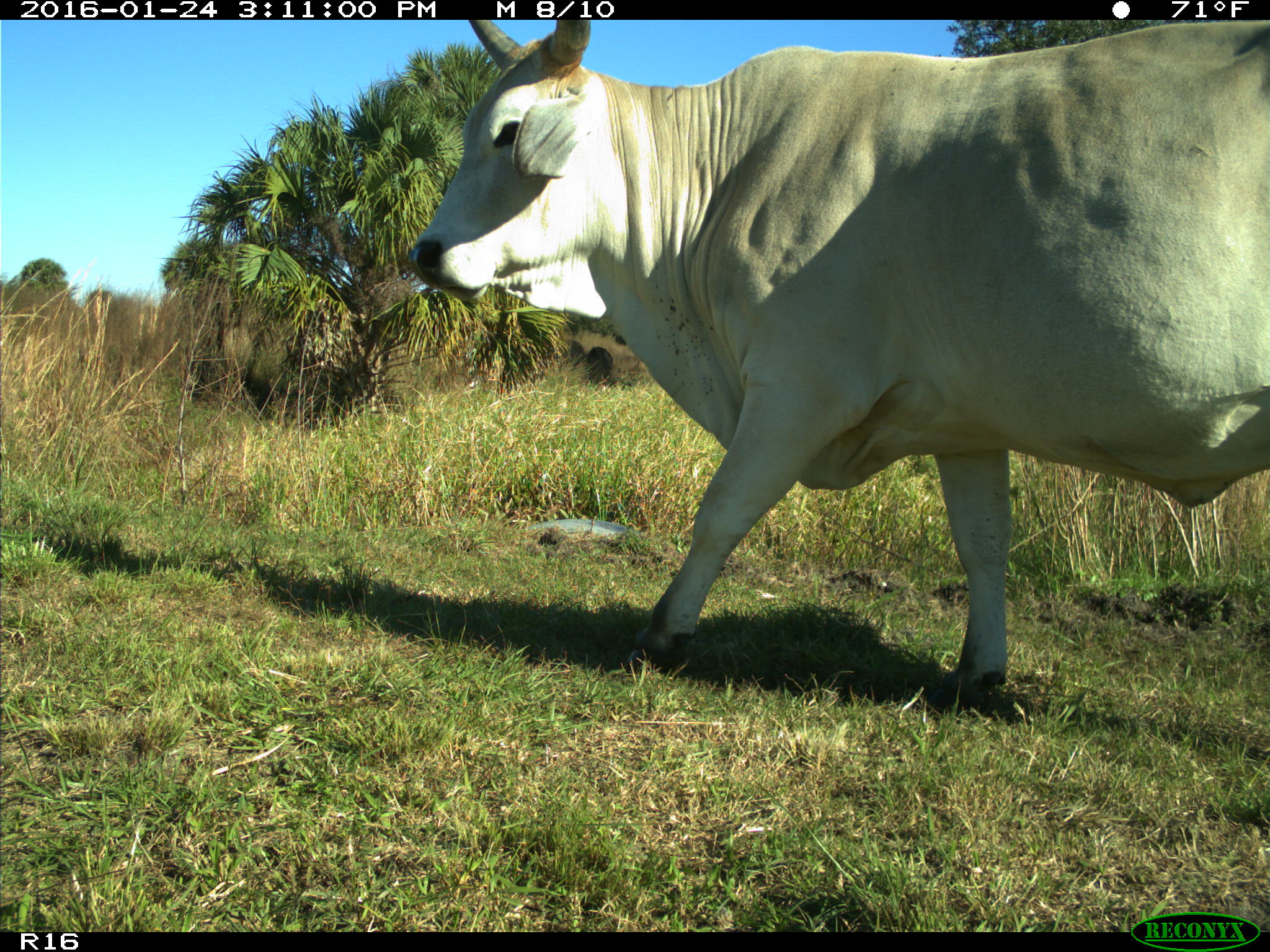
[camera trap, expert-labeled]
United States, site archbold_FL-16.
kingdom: Animalia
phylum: Chordata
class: Mammalia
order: Artiodactyla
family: Bovidae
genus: Bos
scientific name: Bos taurus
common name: domestic cow